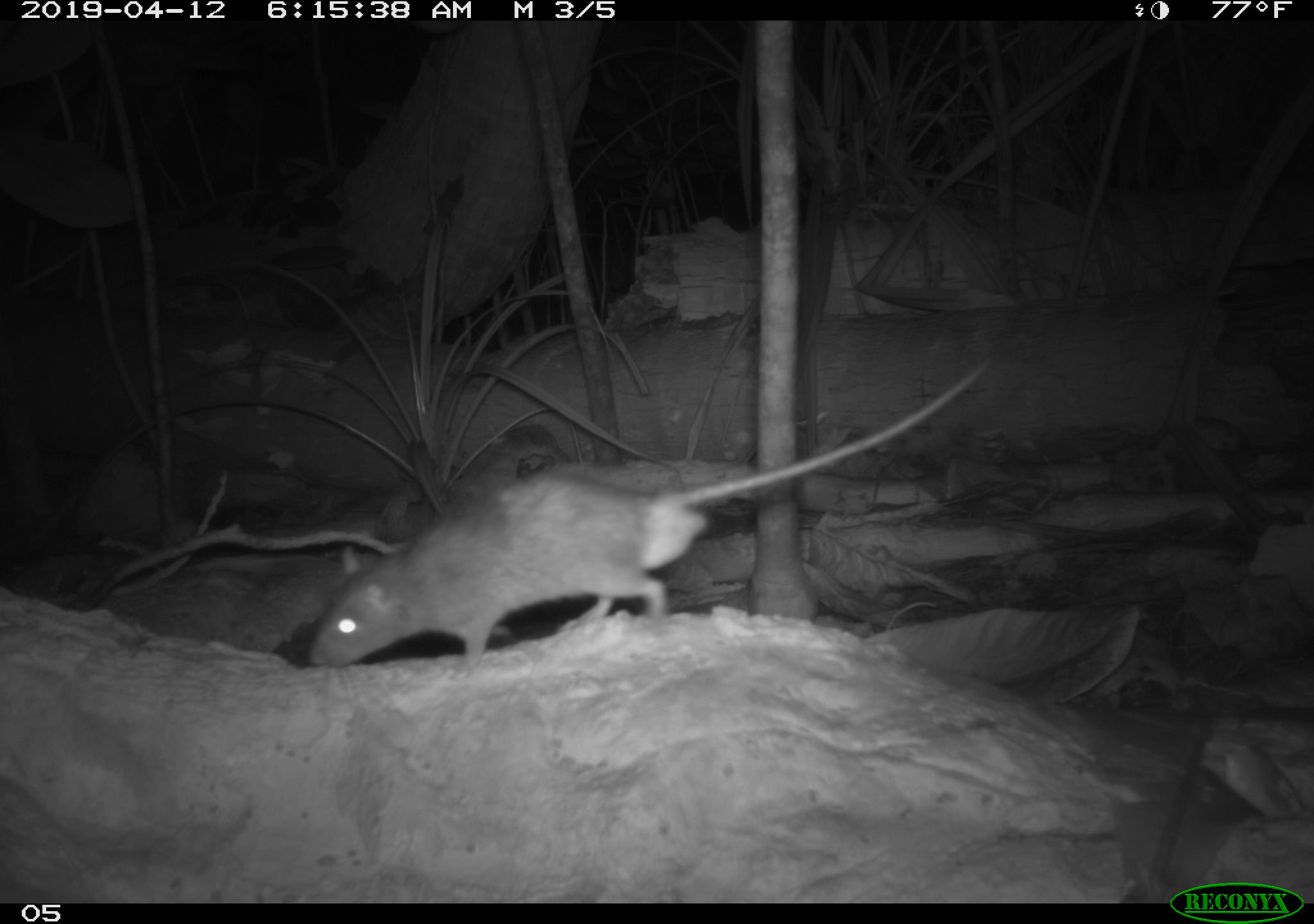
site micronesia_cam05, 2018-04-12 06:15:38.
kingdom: Animalia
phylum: Chordata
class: Mammalia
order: Rodentia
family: Muridae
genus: Rattus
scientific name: Rattus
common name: rat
Rat (Rattus).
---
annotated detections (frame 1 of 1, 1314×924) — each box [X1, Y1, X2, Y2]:
rat: [306, 359, 997, 670]